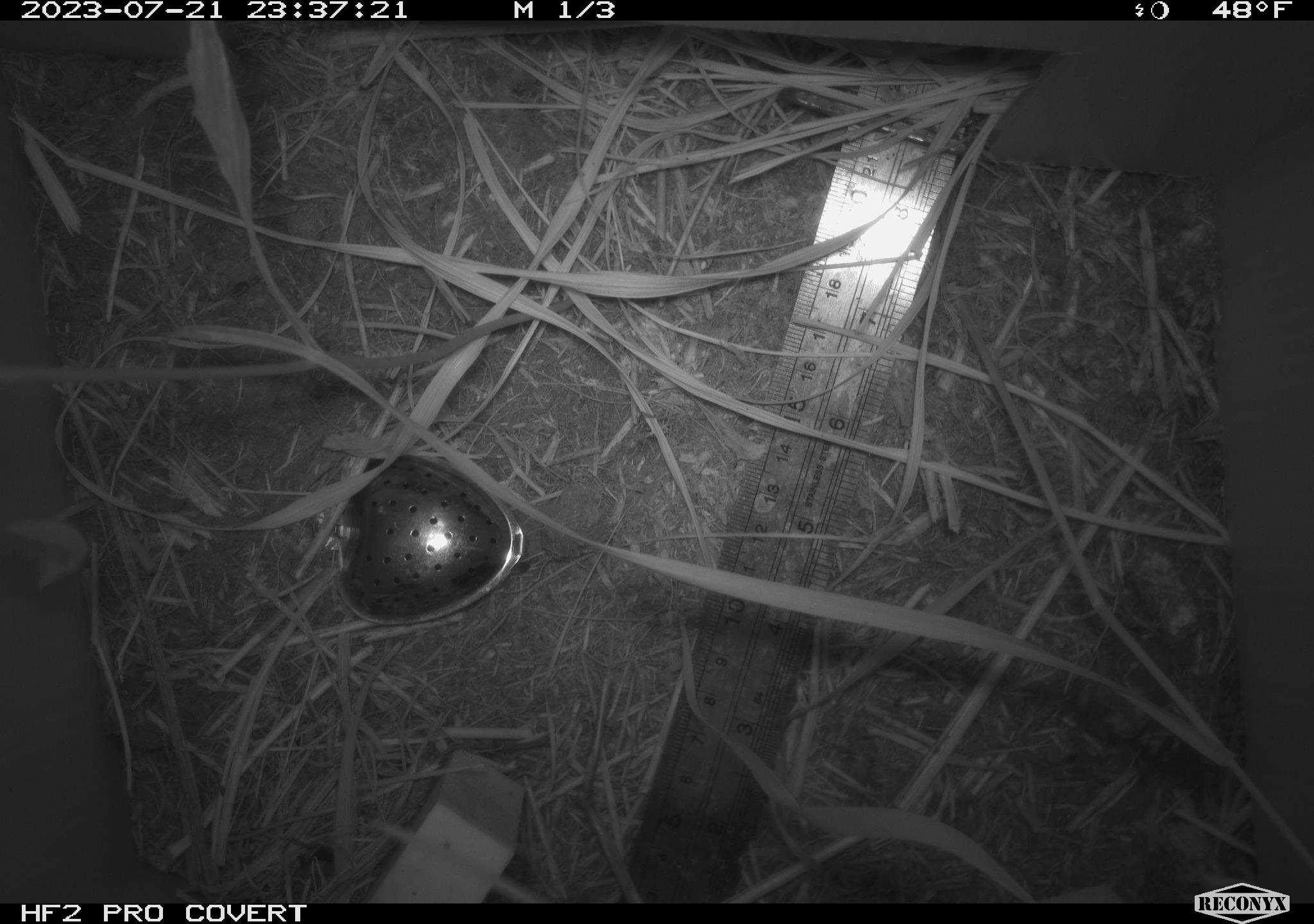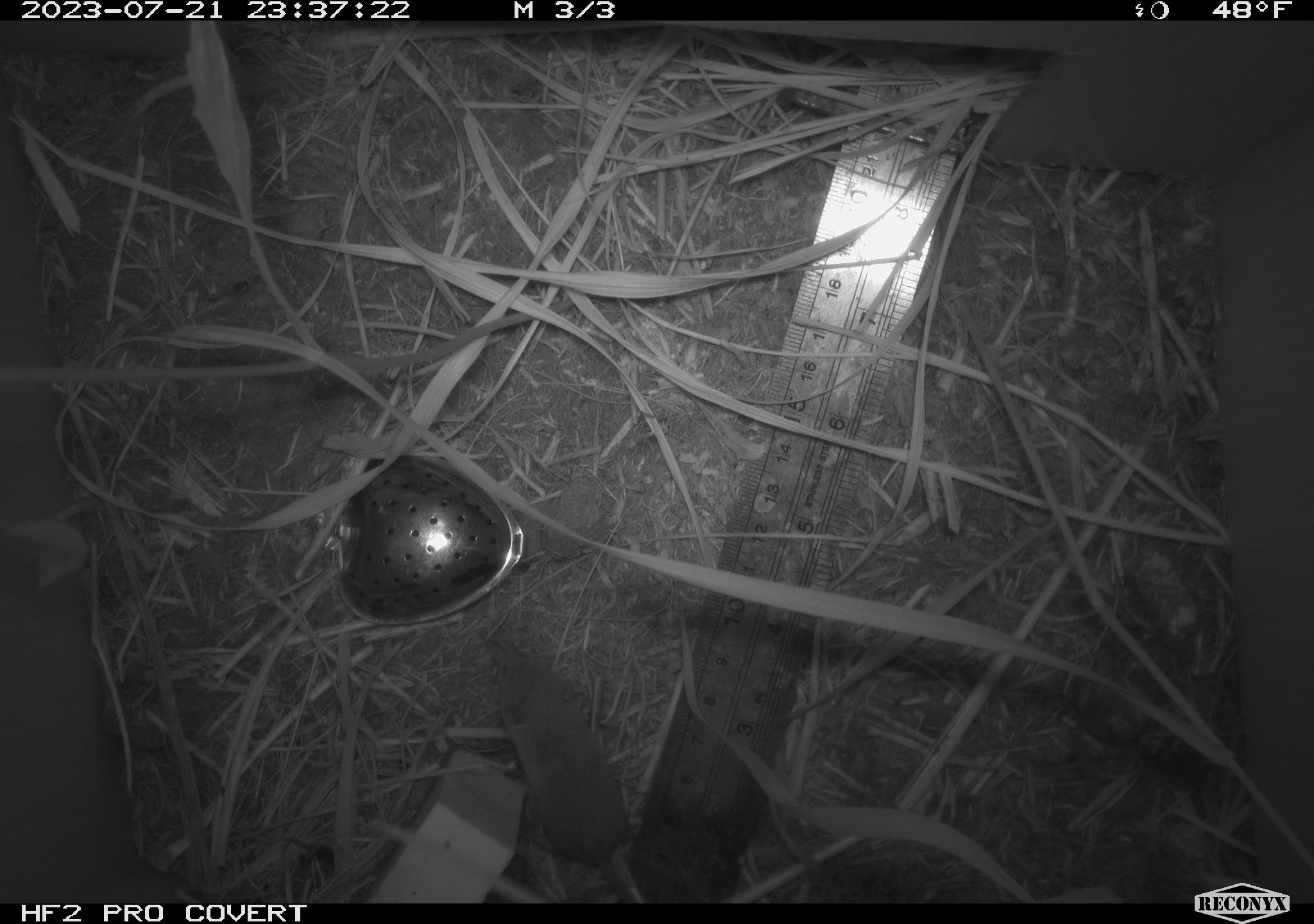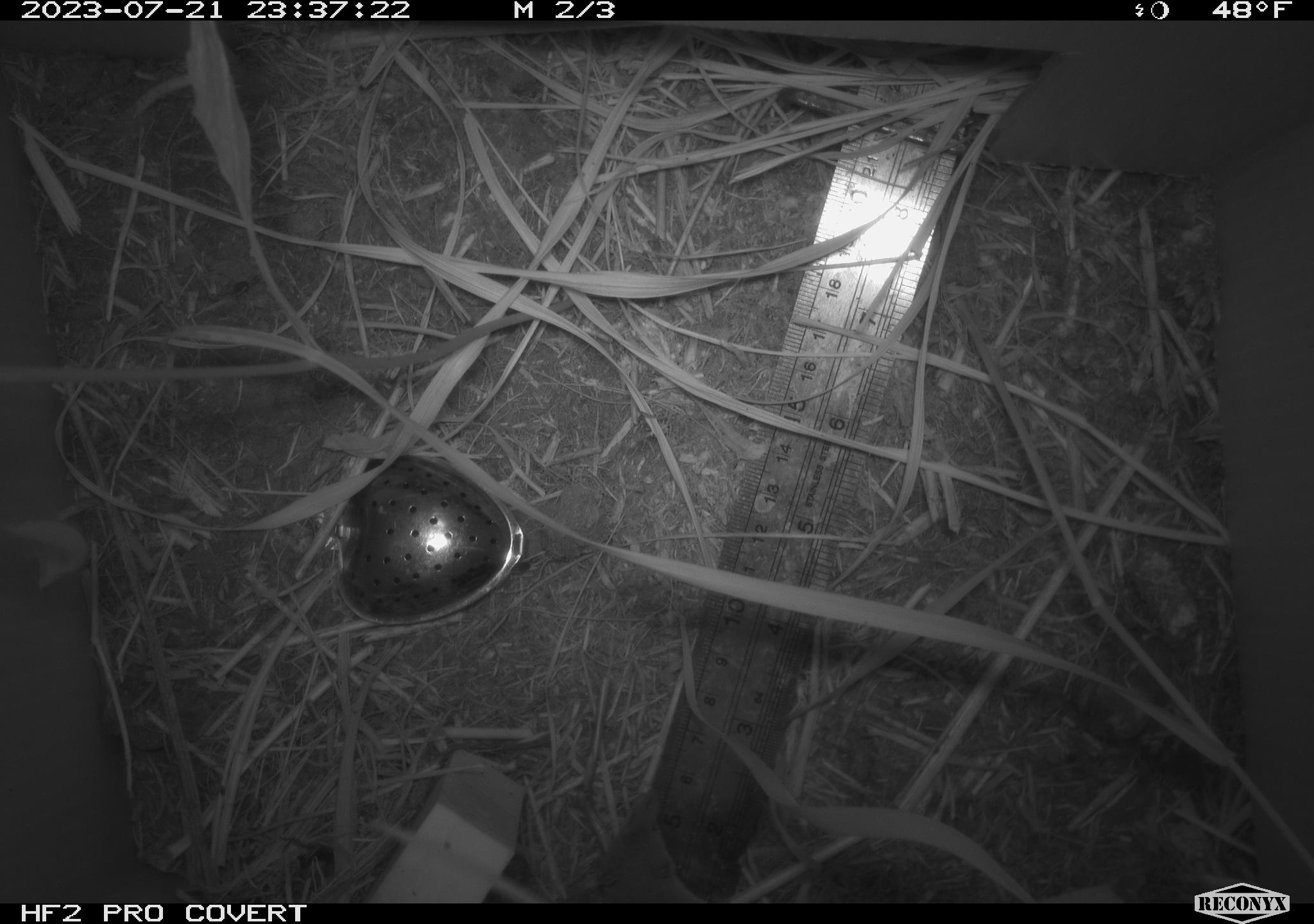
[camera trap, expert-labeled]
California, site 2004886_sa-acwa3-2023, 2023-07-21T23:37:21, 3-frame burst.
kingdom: Animalia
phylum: Chordata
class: Mammalia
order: Eulipotyphla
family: Soricidae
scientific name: Soricidae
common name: shrews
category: soricidae family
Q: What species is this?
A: Soricidae family (shrews) (Soricidae).